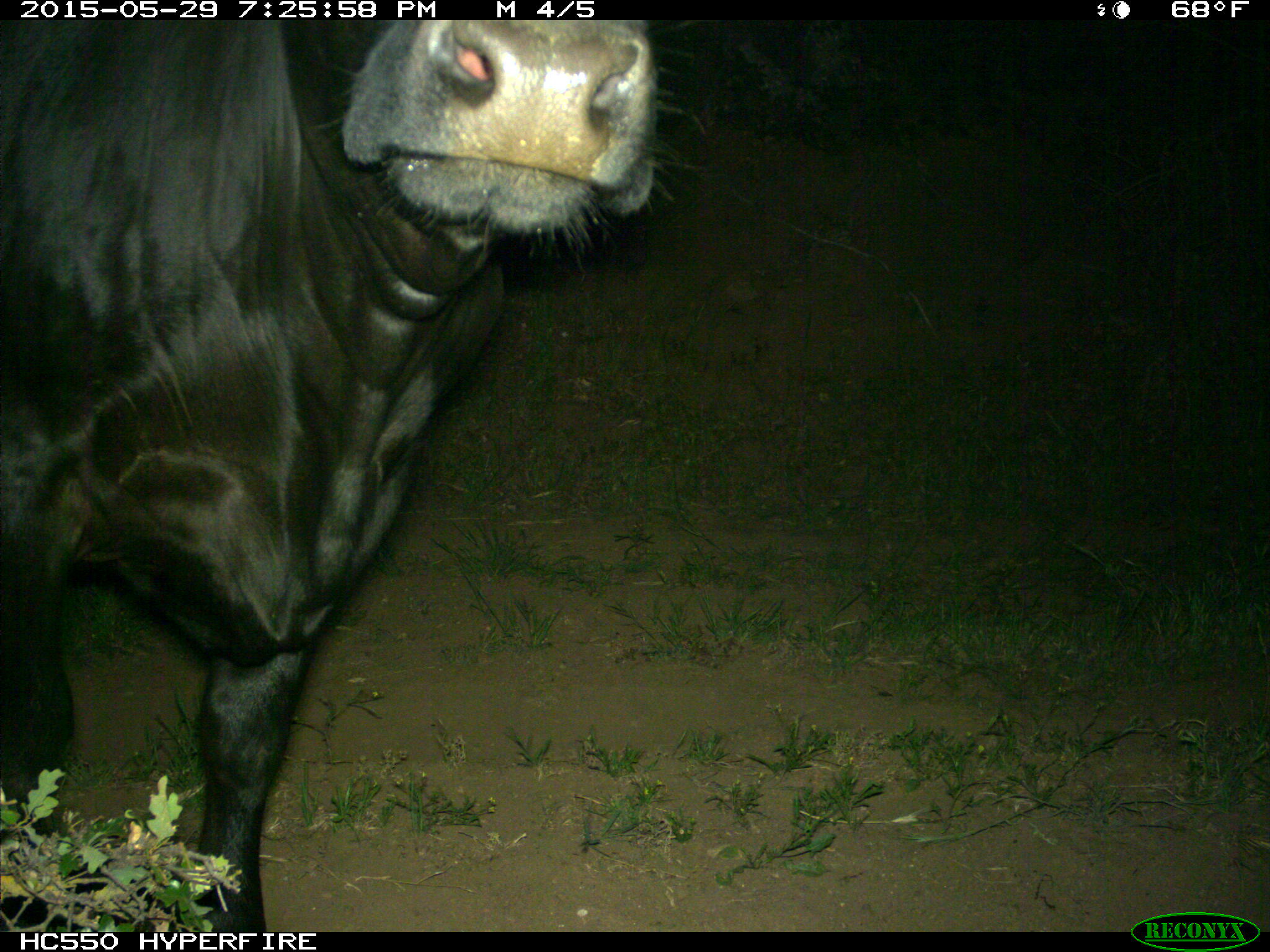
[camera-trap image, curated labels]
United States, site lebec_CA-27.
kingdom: Animalia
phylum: Chordata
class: Mammalia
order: Artiodactyla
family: Bovidae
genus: Bos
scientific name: Bos taurus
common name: domestic cow